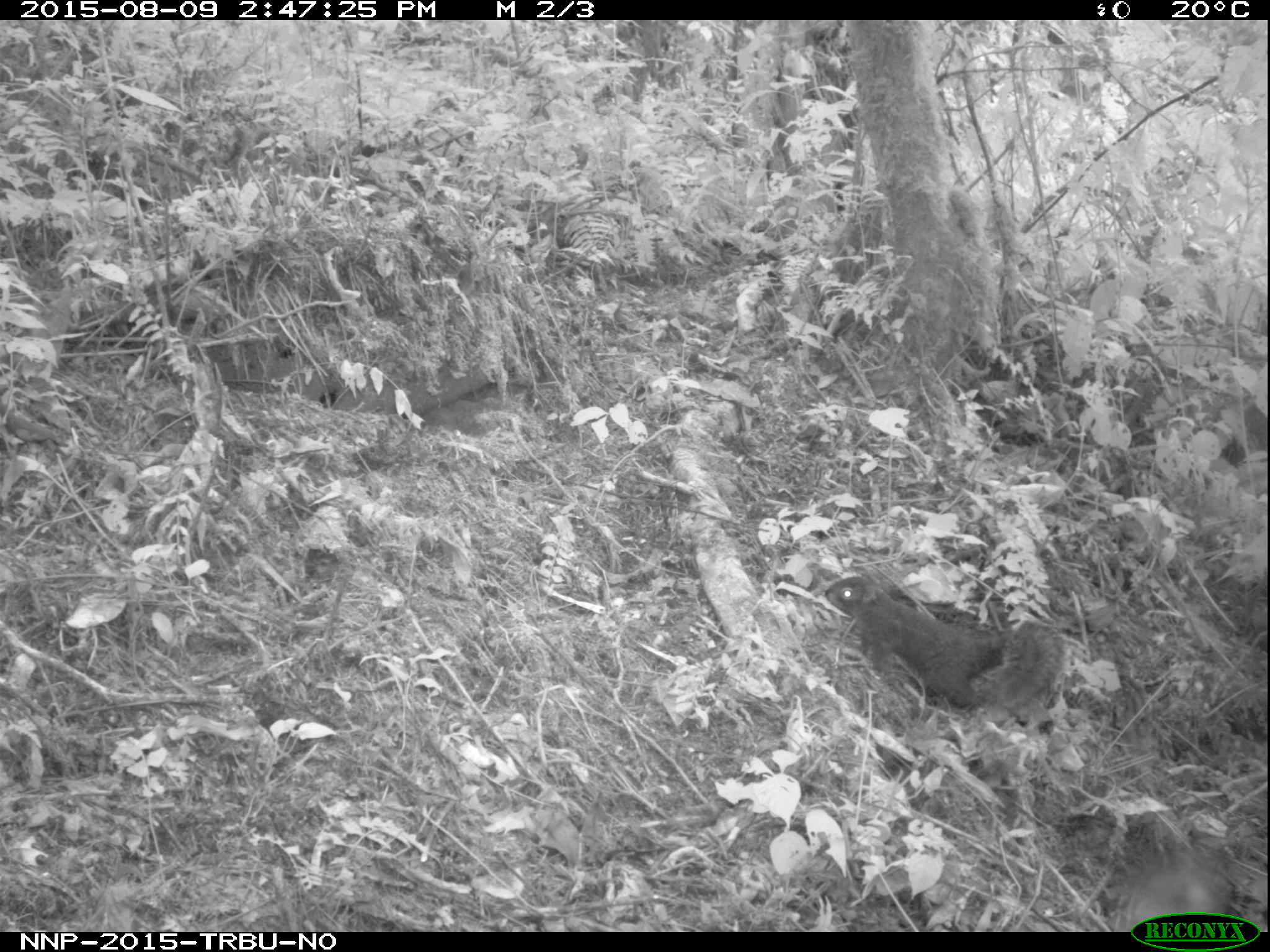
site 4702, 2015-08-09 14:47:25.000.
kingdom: Animalia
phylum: Chordata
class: Mammalia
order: Rodentia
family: Sciuridae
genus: Funisciurus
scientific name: Funisciurus carruthersi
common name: carruther's mountain squirrel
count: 1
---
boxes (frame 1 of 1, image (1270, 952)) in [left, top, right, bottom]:
funisciurus carruthersi: [819, 573, 1065, 713]